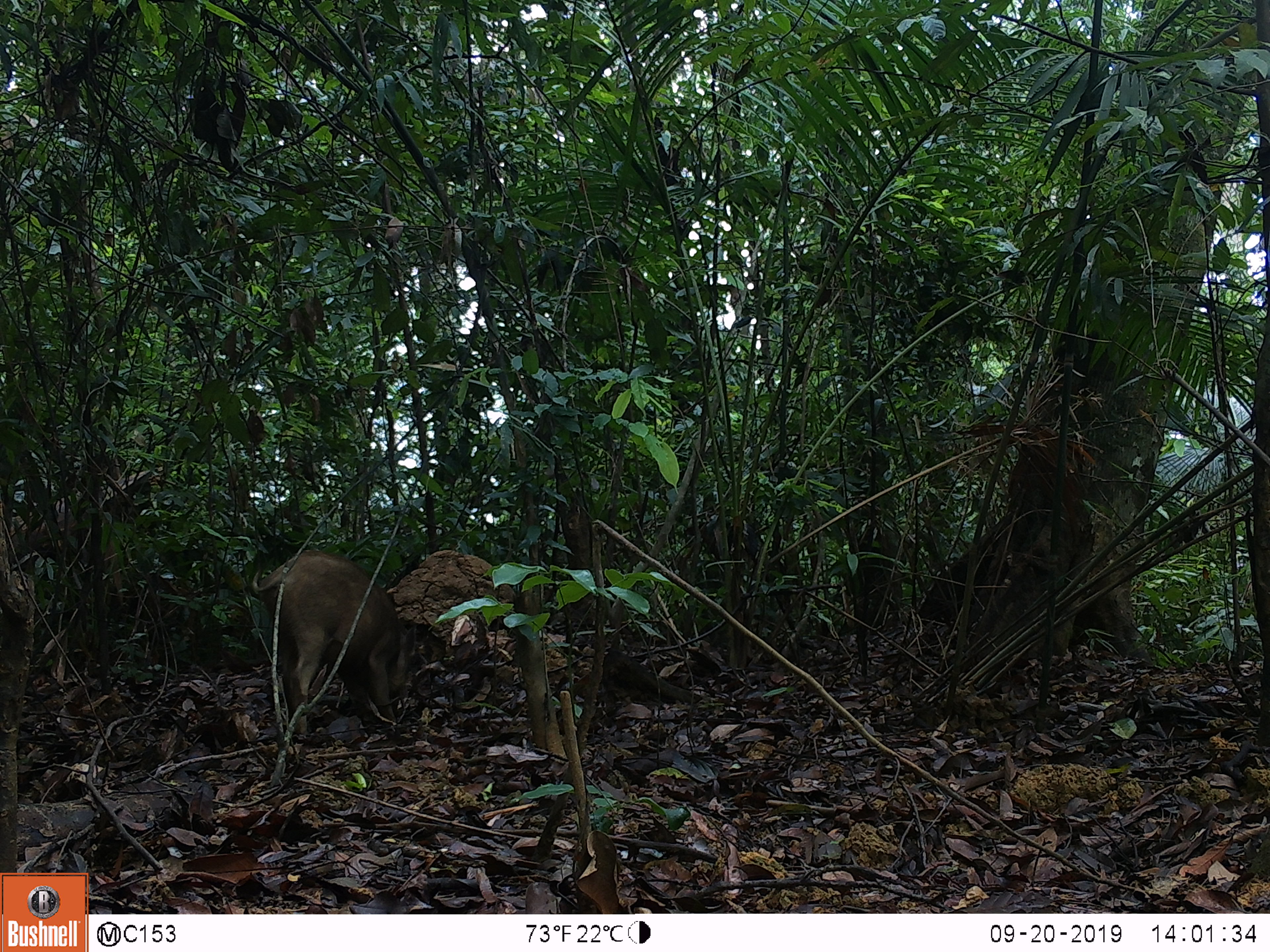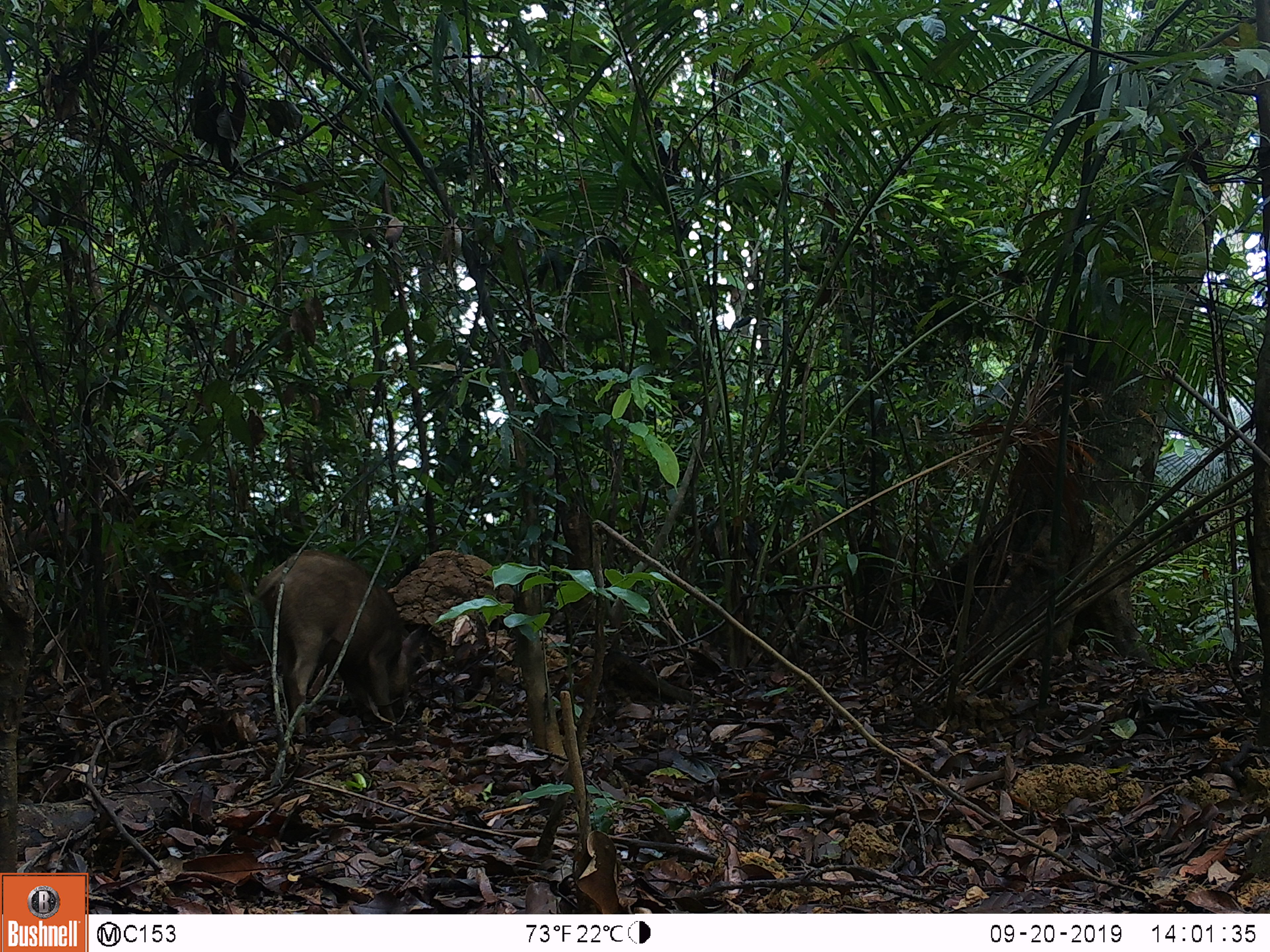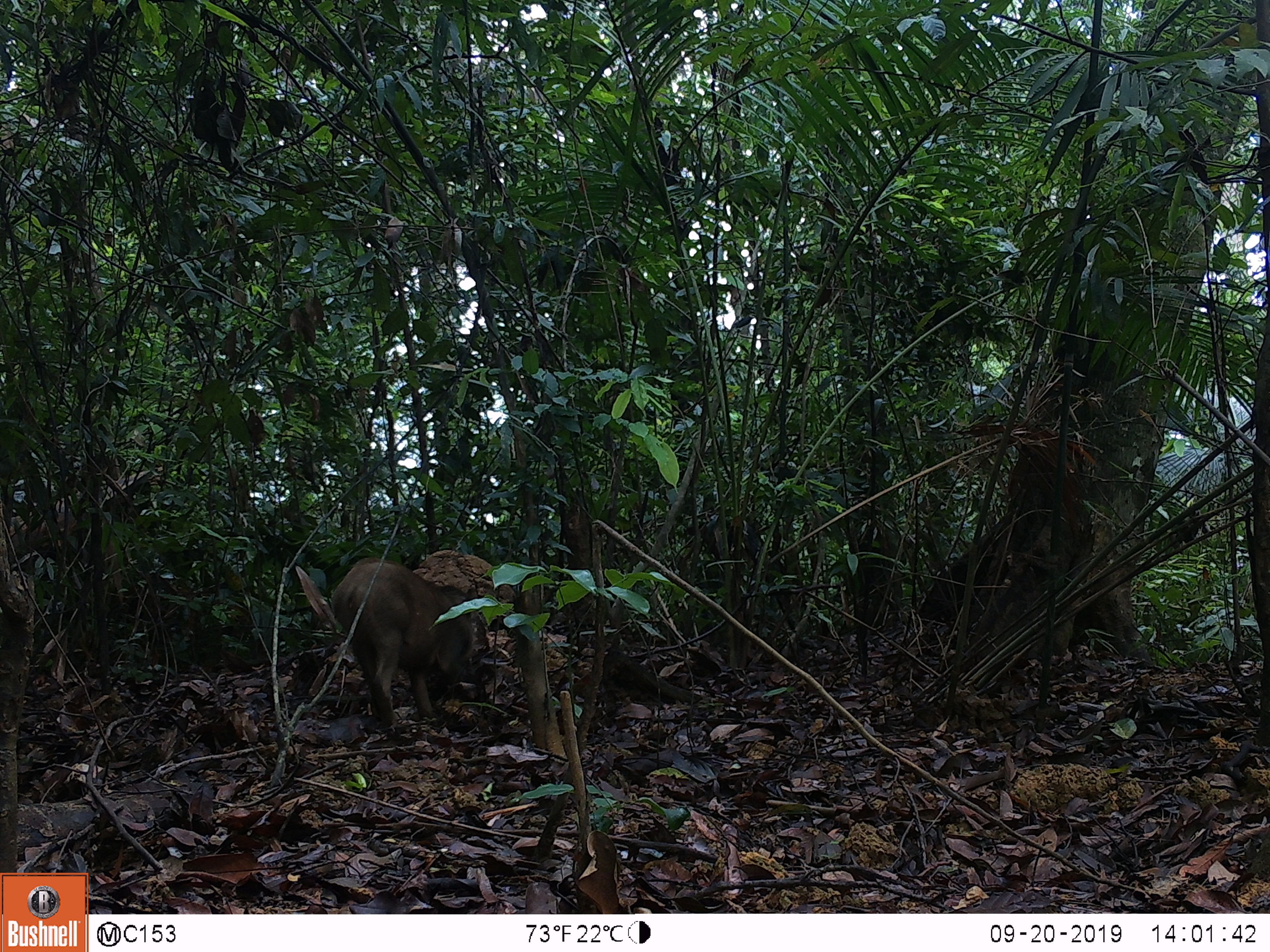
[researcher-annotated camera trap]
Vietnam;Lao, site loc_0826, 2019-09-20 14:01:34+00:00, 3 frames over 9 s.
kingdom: Animalia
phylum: Chordata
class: Mammalia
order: Artiodactyla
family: Suidae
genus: Sus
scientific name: Sus scrofa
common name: eurasian wild pig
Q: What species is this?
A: Eurasian wild pig (Sus scrofa).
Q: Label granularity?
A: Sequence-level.